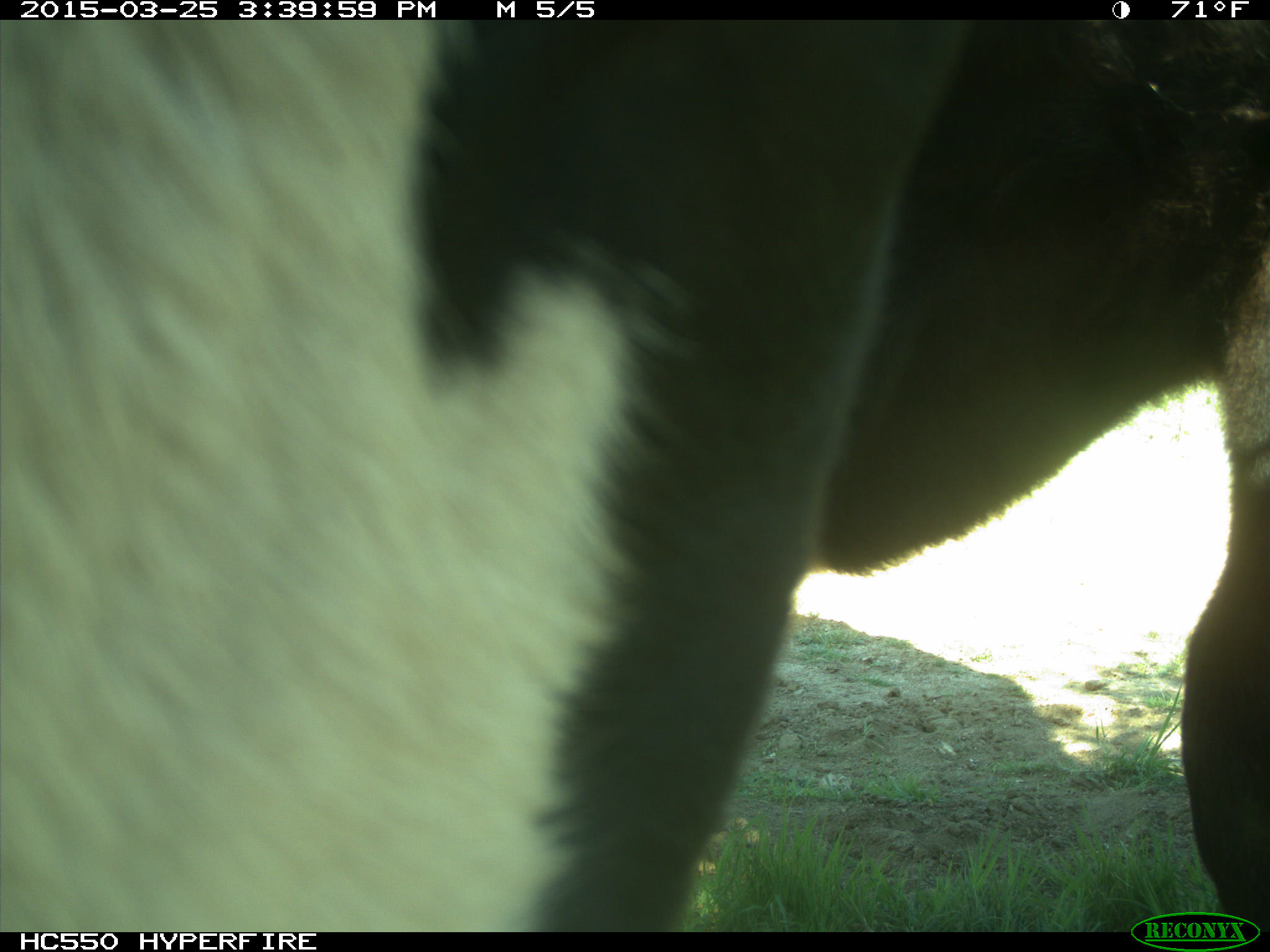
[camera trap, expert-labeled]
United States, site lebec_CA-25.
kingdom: Animalia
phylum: Chordata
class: Mammalia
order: Artiodactyla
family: Bovidae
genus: Bos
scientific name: Bos taurus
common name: domestic cow